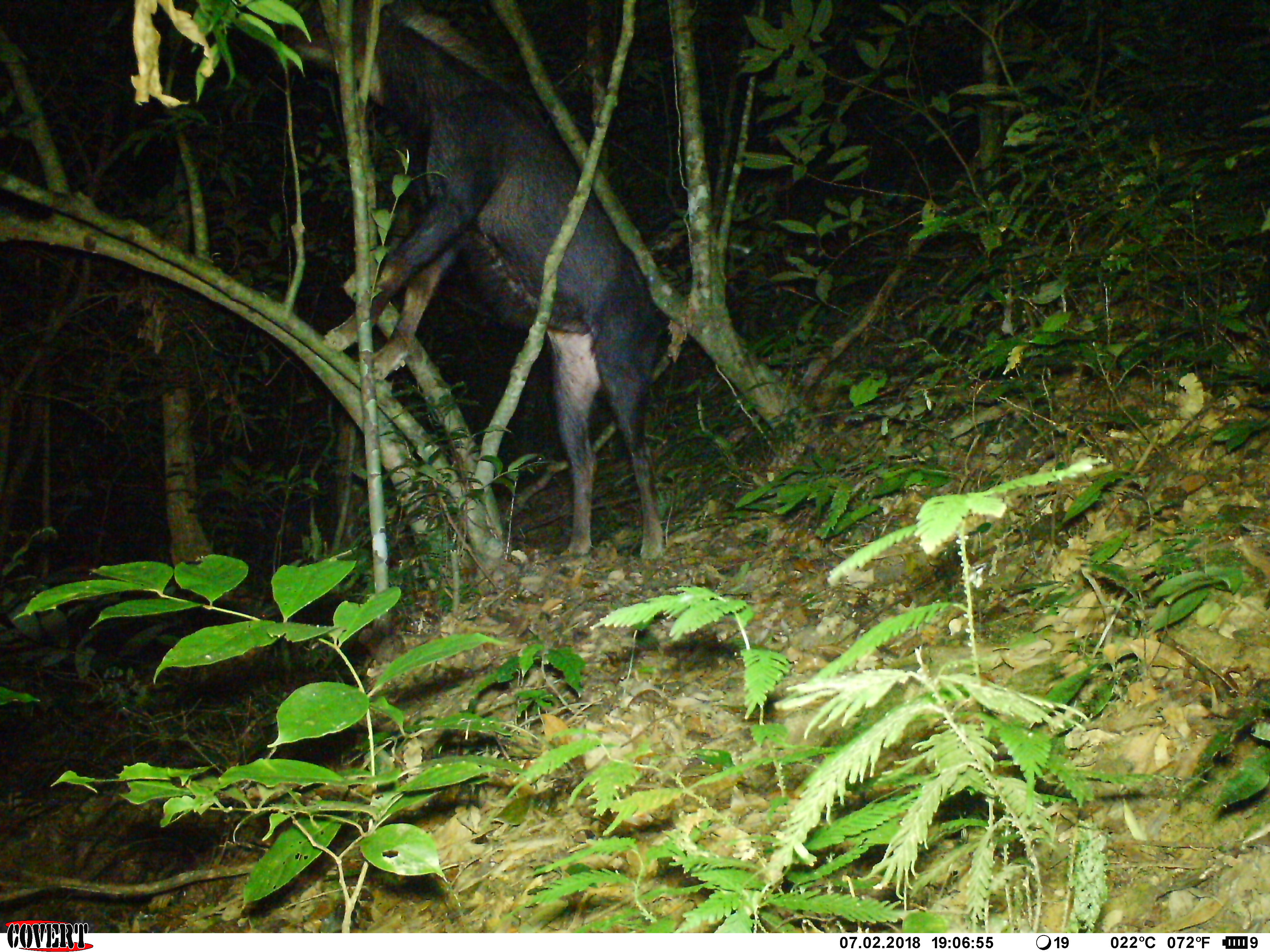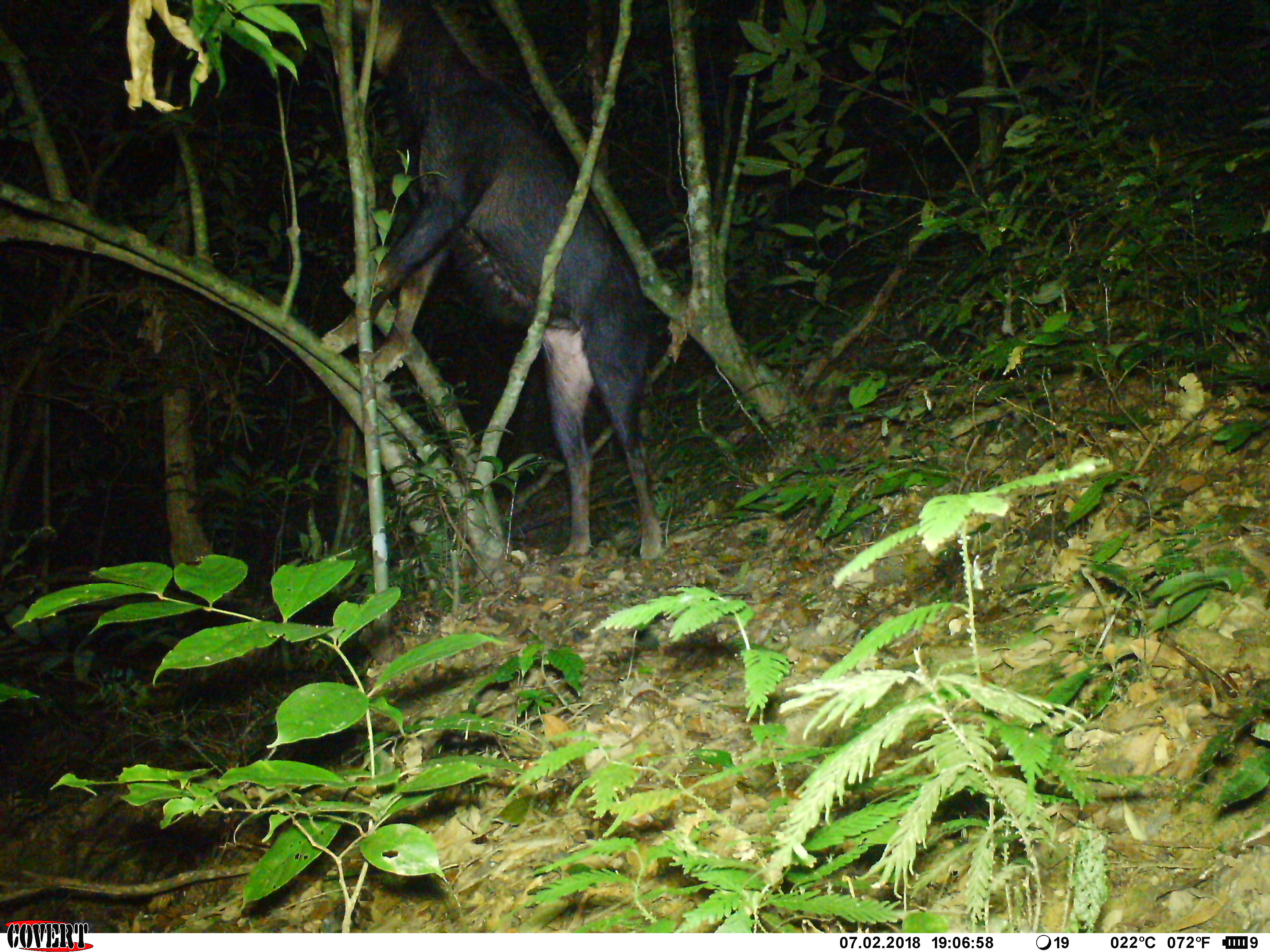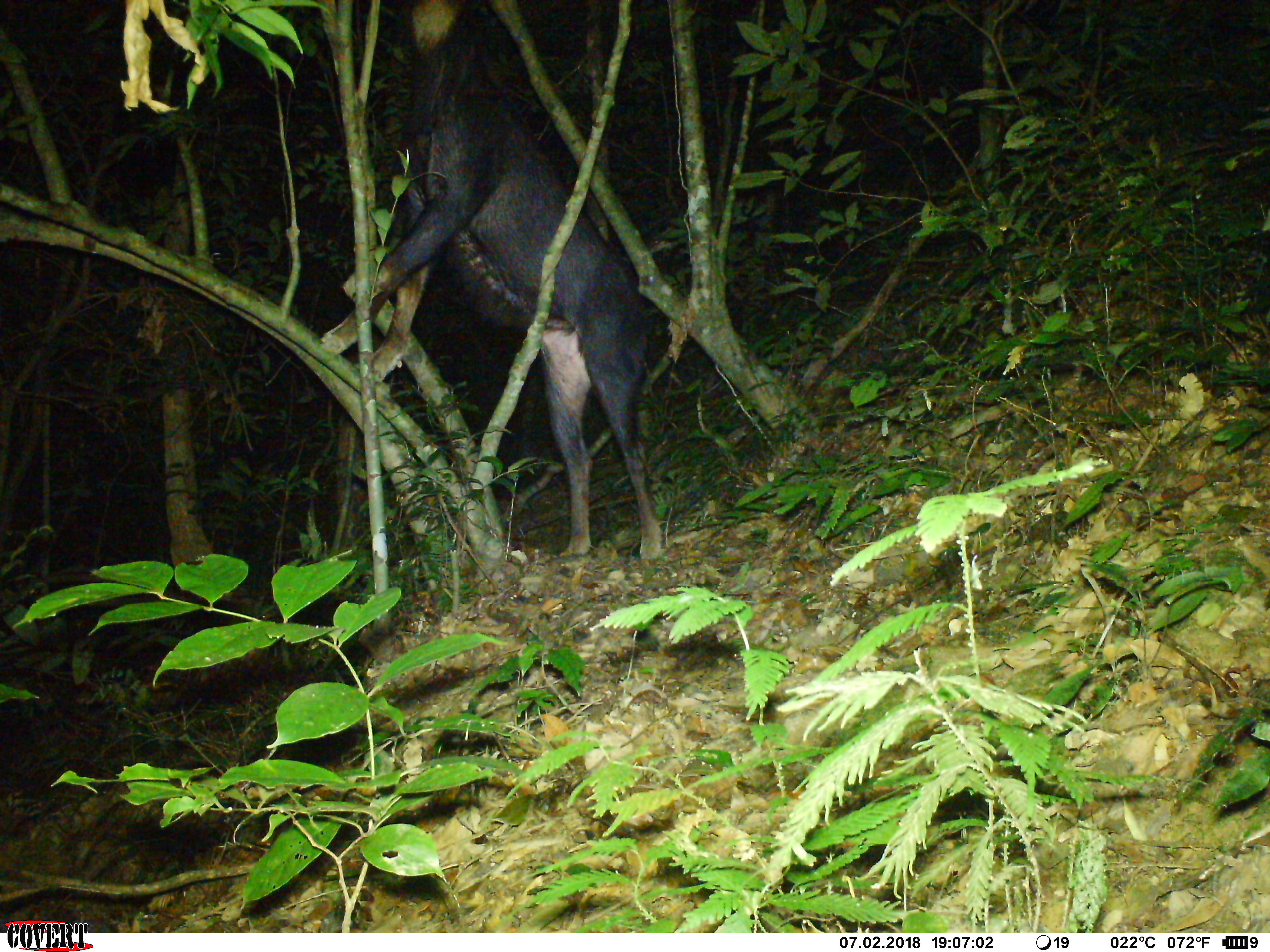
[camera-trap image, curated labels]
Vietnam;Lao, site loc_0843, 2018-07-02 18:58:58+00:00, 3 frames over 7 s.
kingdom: Animalia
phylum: Chordata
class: Mammalia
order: Artiodactyla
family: Bovidae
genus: Capricornis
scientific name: Capricornis sumatraensis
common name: chinese serow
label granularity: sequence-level